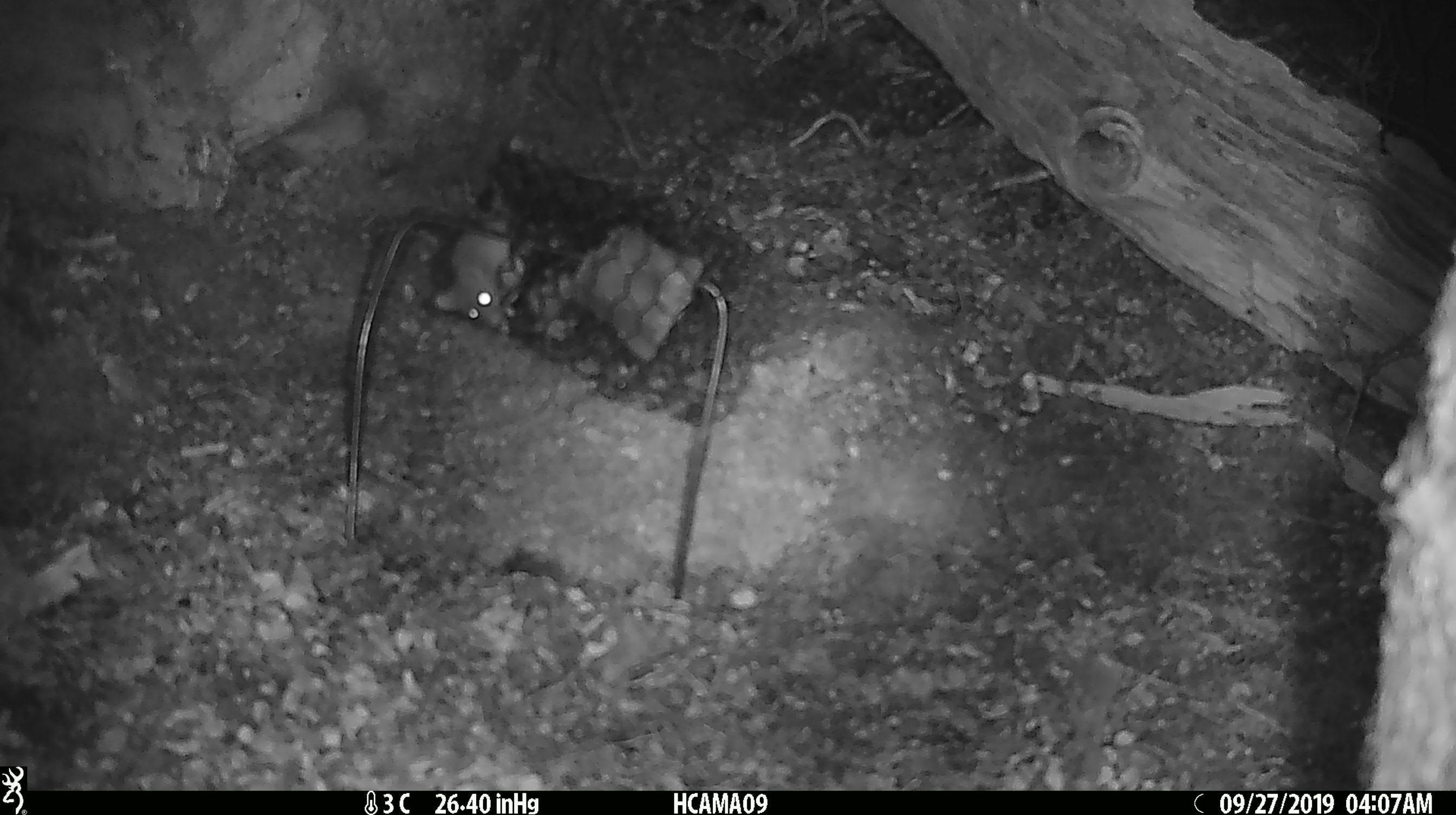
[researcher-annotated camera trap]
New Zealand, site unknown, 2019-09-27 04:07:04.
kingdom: Animalia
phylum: Chordata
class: Mammalia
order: Rodentia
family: Muridae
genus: Mus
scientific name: Mus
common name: mouse